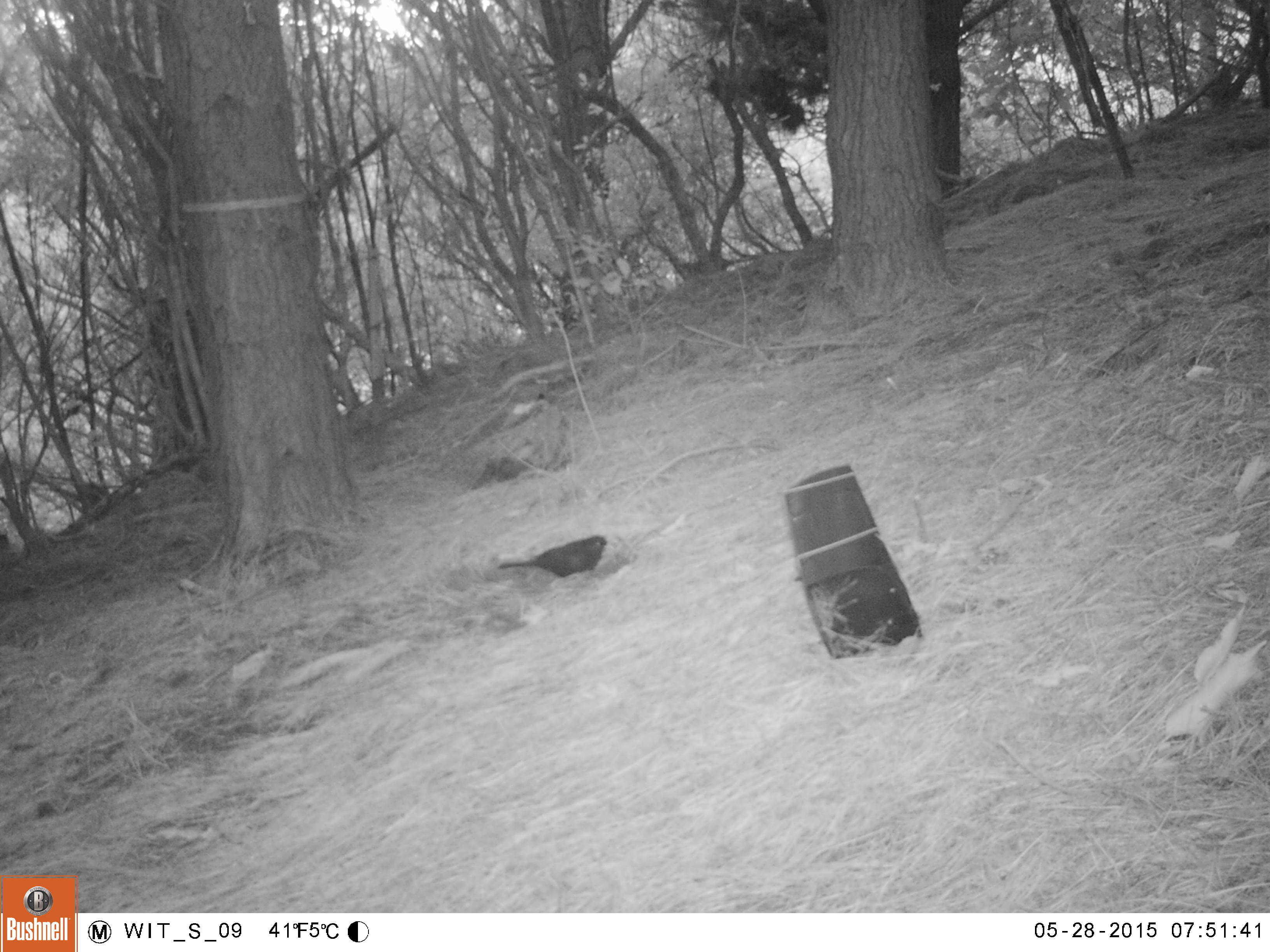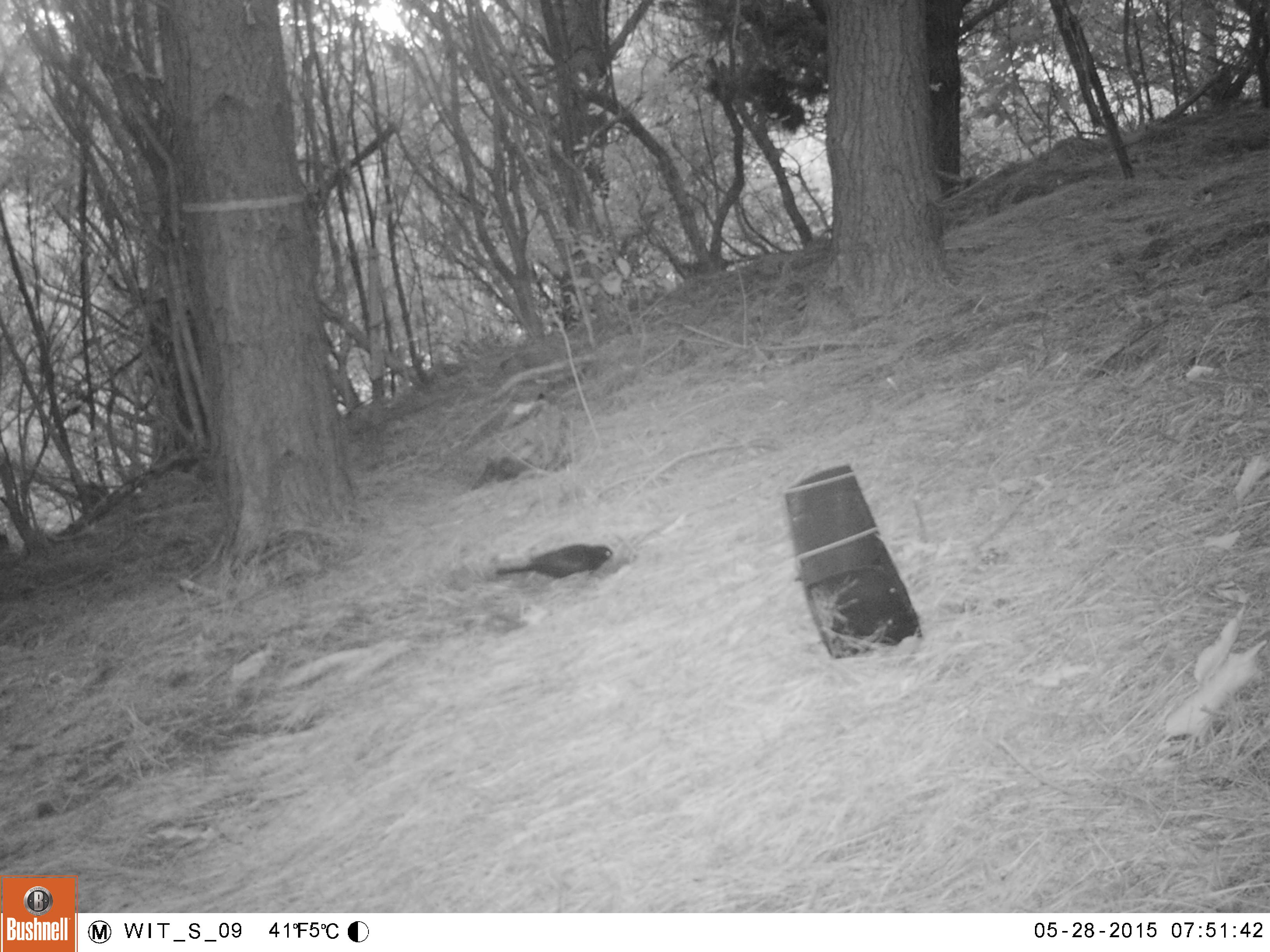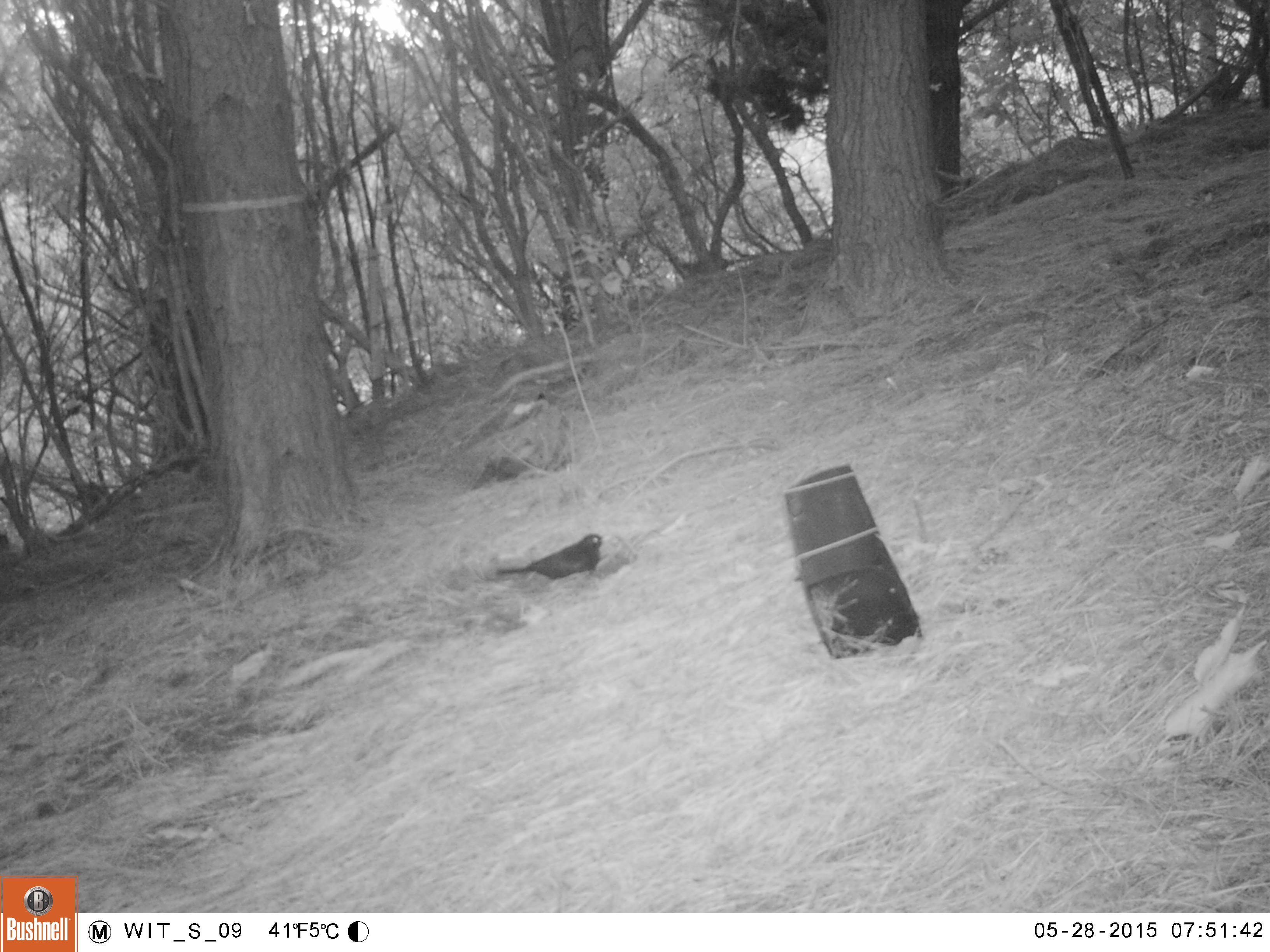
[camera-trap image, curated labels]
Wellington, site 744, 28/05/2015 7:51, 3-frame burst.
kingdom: Animalia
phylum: Chordata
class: Aves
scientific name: Aves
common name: bird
Bird (Aves).